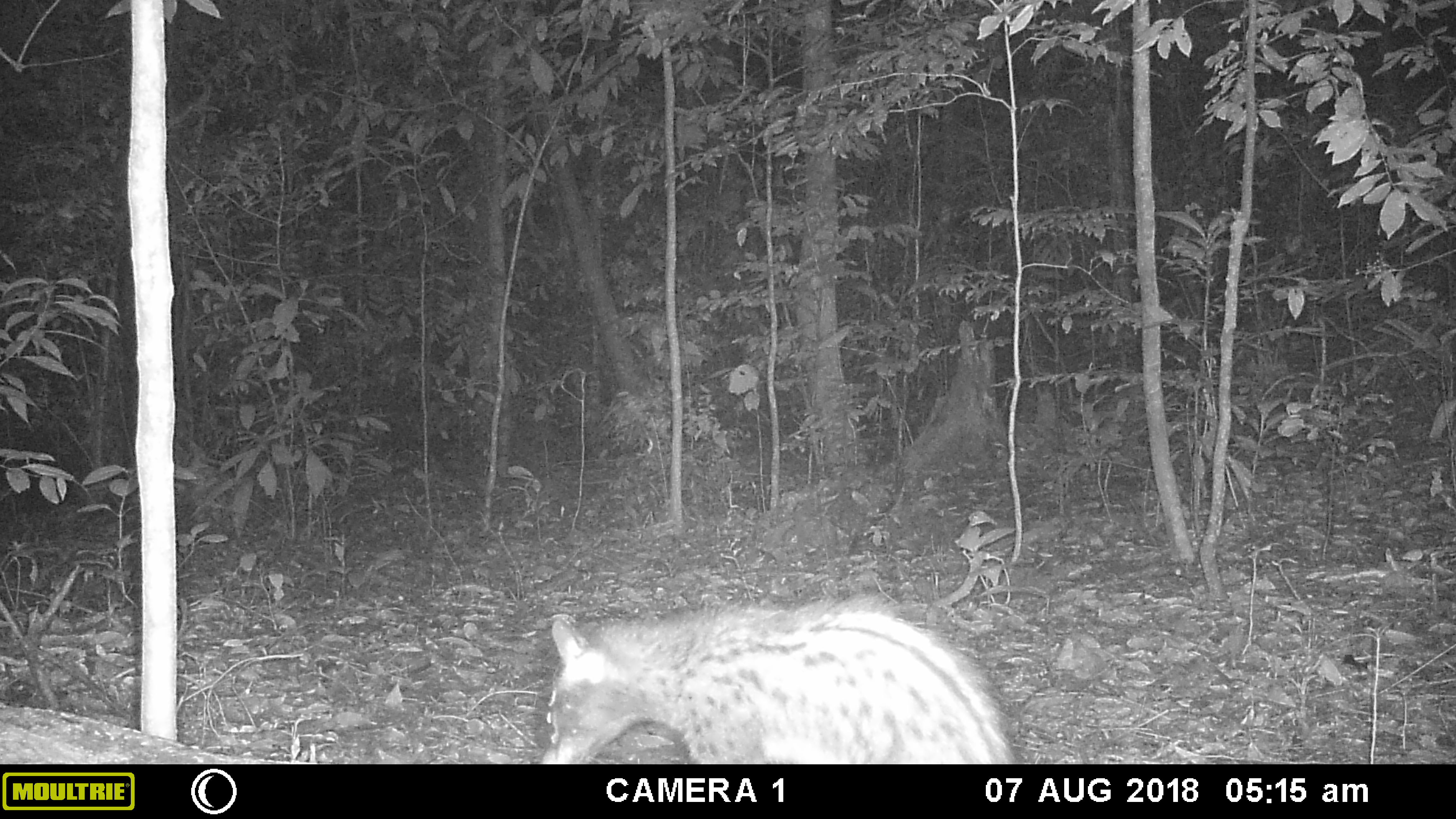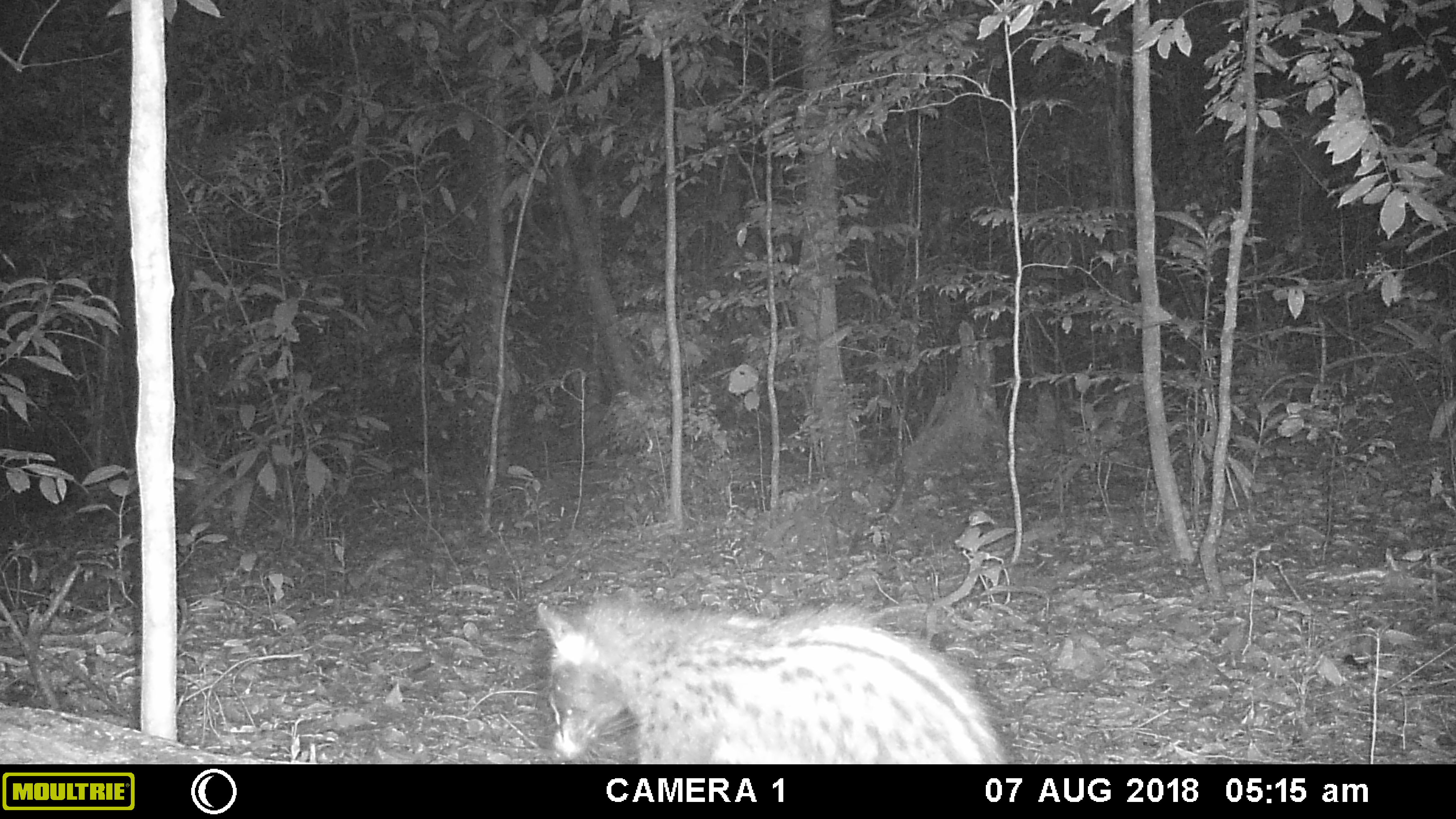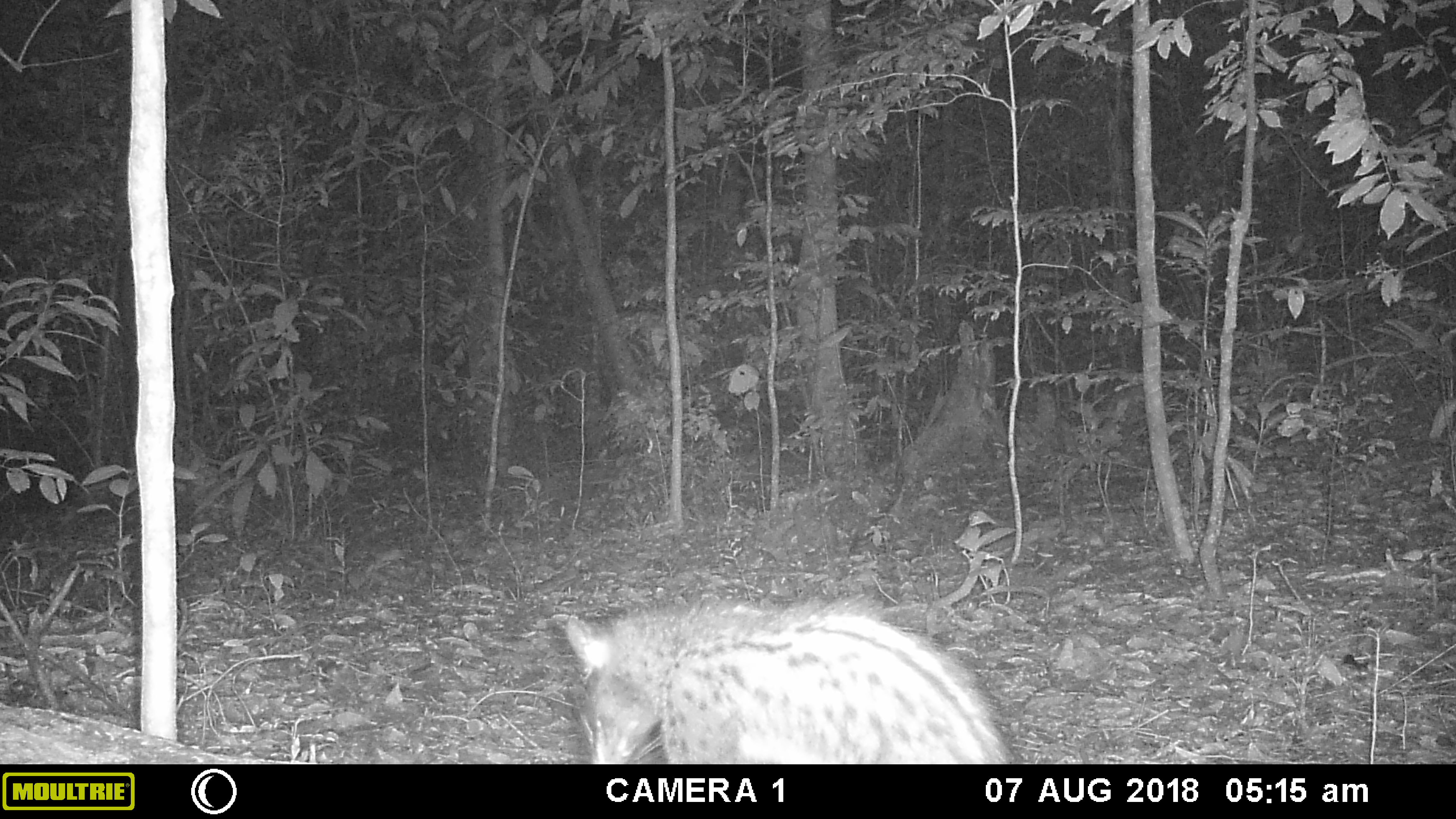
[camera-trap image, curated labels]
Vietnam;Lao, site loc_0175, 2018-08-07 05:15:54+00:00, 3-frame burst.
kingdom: Animalia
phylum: Chordata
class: Mammalia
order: Carnivora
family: Viverridae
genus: Paradoxurus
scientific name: Paradoxurus hermaphroditus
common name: common palm civet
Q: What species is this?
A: Common palm civet (Paradoxurus hermaphroditus).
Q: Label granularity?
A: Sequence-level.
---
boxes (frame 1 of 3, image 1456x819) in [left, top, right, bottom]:
common palm civet: [535, 593, 1018, 764]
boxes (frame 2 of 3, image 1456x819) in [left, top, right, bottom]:
common palm civet: [535, 583, 1011, 764]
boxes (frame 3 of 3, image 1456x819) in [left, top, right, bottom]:
common palm civet: [562, 593, 1016, 765]